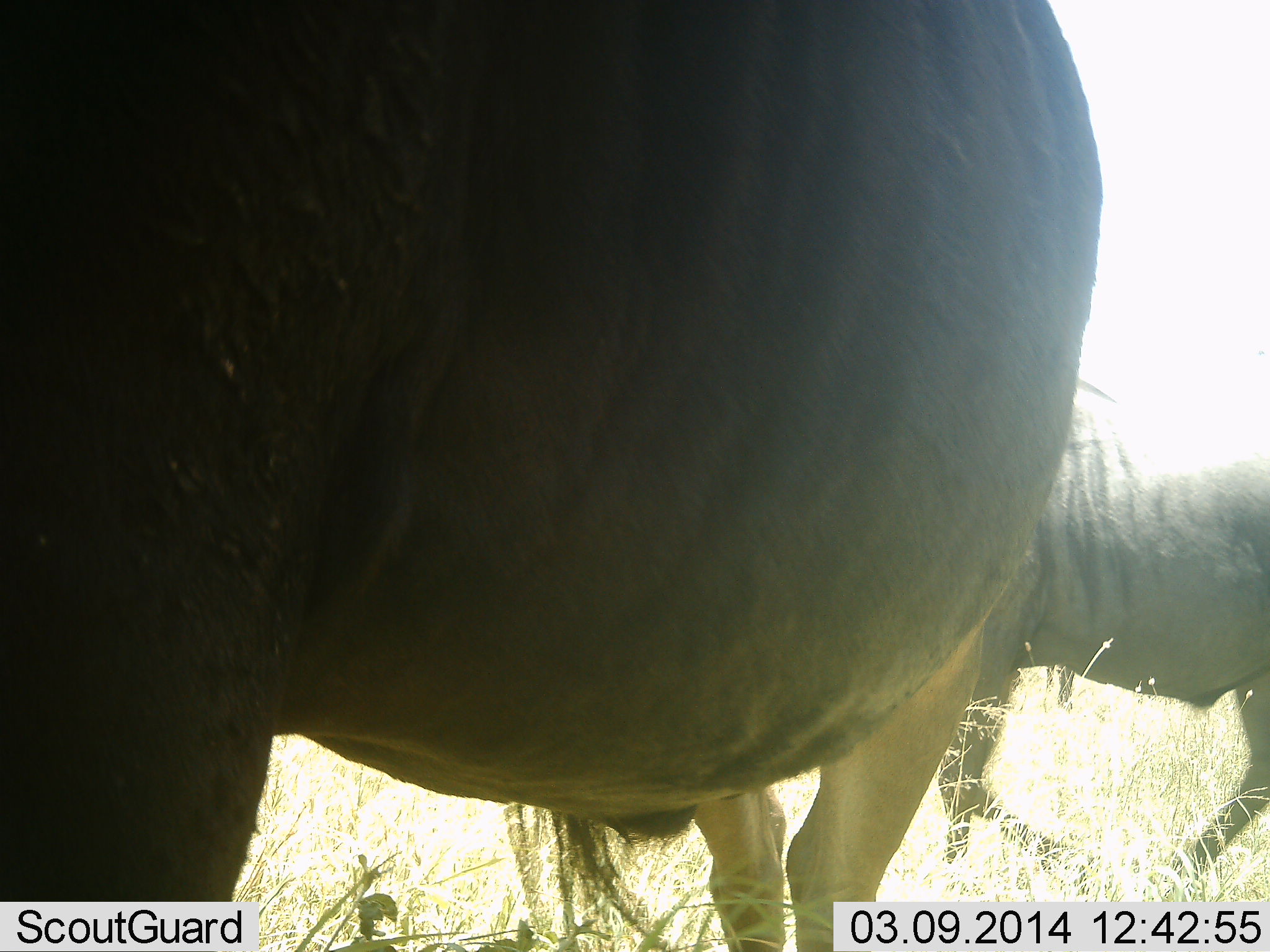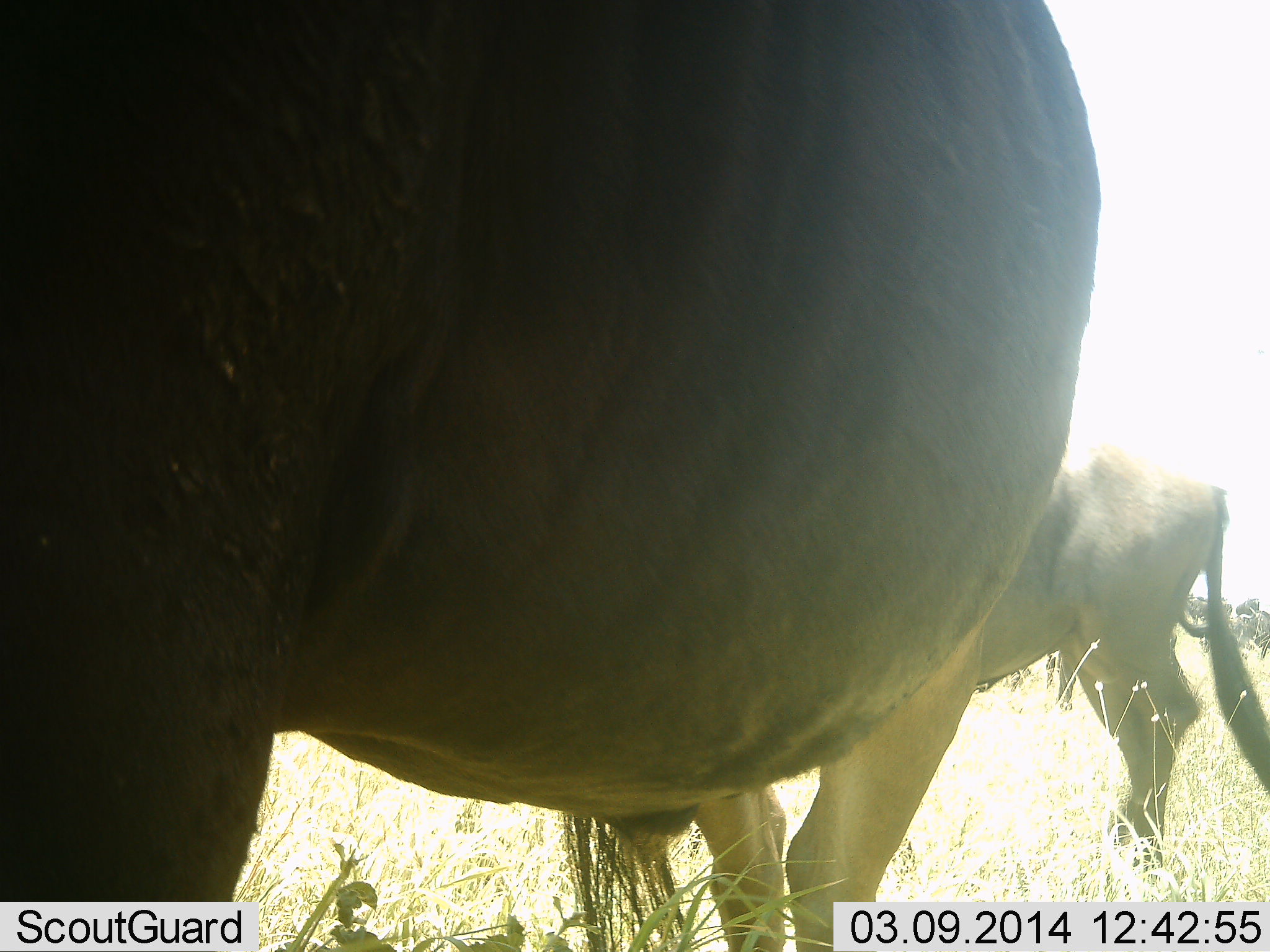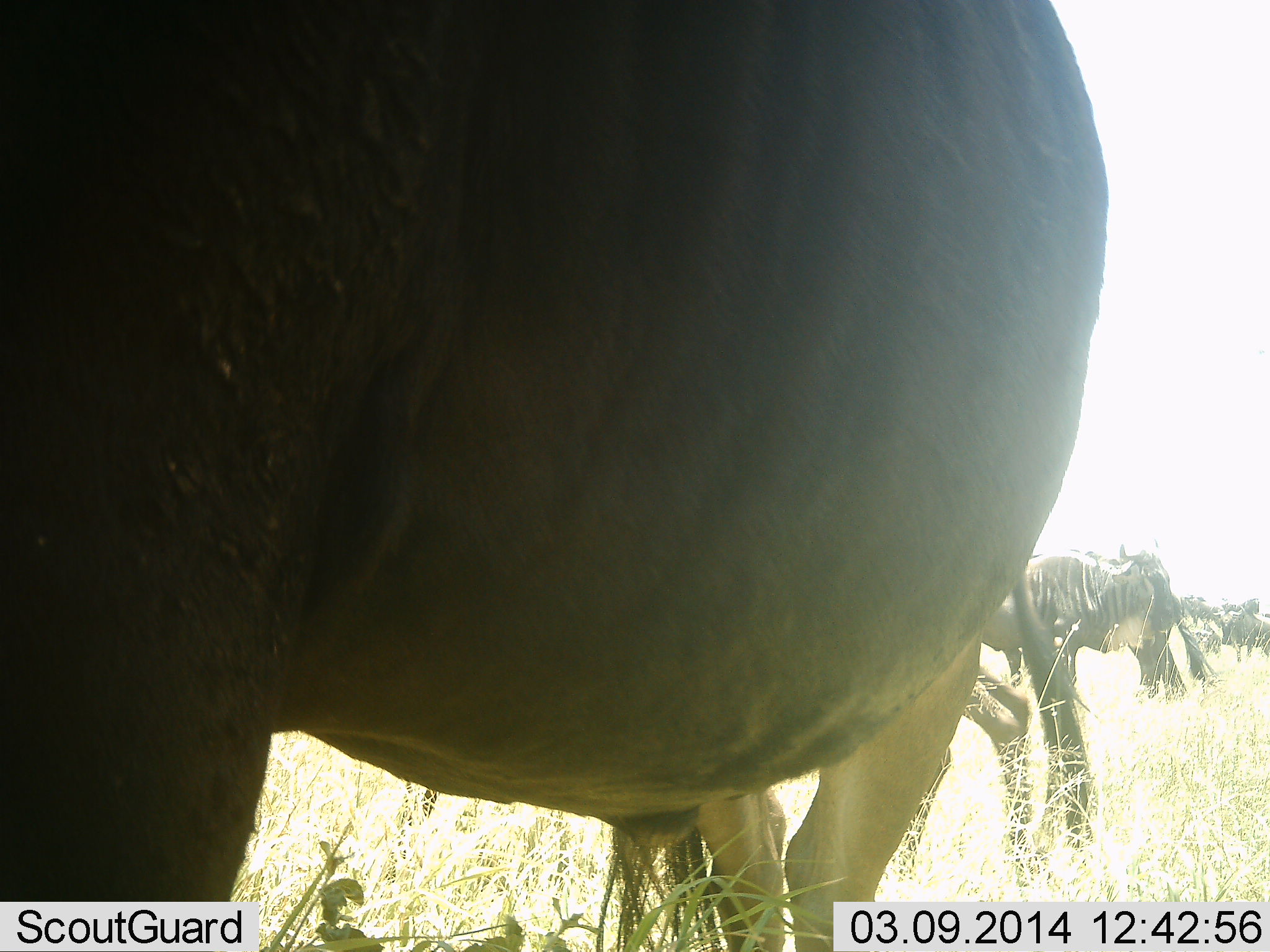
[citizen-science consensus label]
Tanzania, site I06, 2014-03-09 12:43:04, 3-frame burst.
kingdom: Animalia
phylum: Chordata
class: Mammalia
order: Artiodactyla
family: Bovidae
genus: Connochaetes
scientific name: Connochaetes taurinus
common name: blue wildebeest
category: wildebeest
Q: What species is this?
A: Wildebeest (blue wildebeest) (Connochaetes taurinus).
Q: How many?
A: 6.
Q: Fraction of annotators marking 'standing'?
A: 100%.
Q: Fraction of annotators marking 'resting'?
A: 0%.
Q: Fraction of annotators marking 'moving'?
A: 50%.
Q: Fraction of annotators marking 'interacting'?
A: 0%.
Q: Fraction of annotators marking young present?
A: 10%.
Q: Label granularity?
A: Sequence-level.